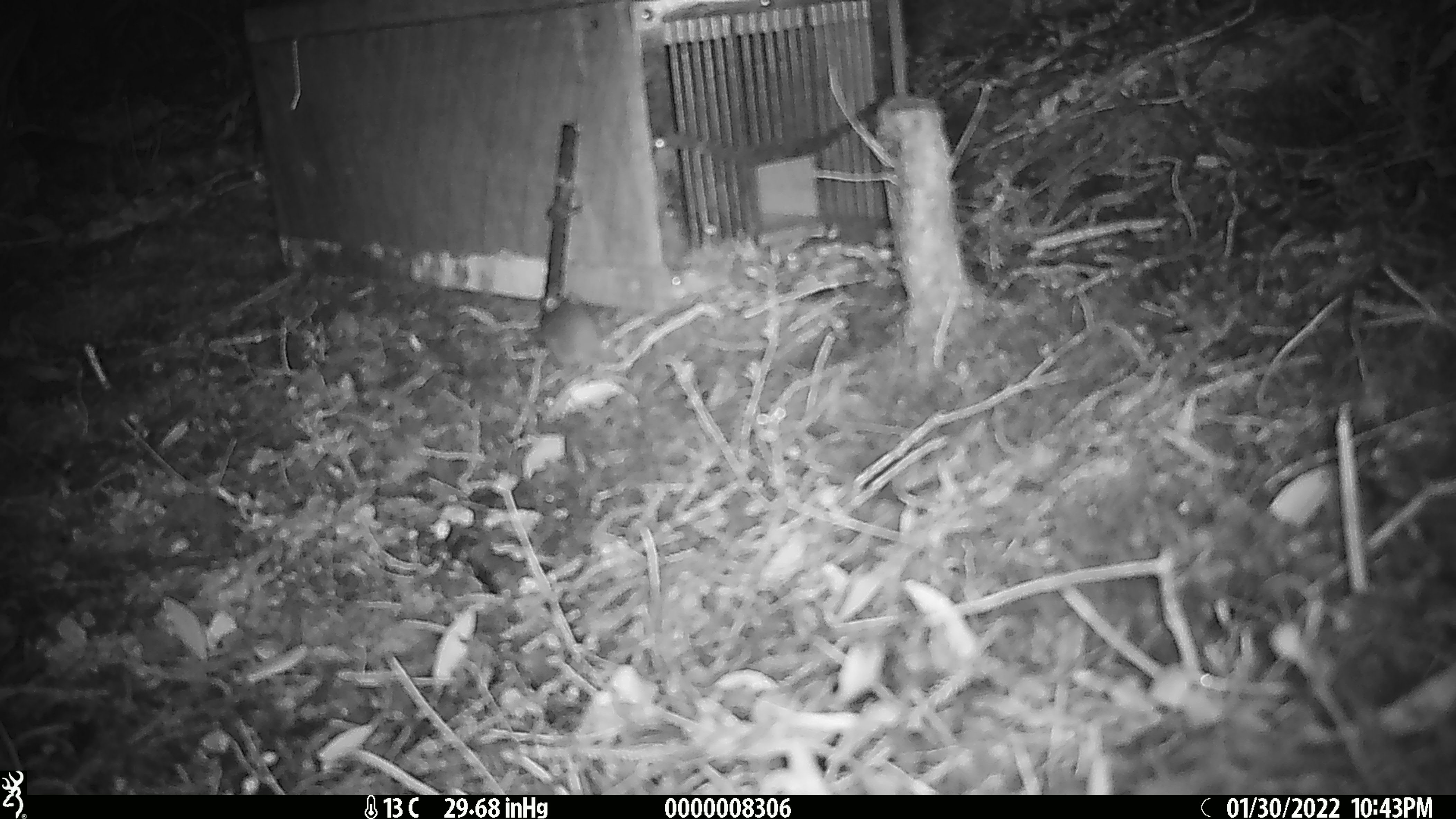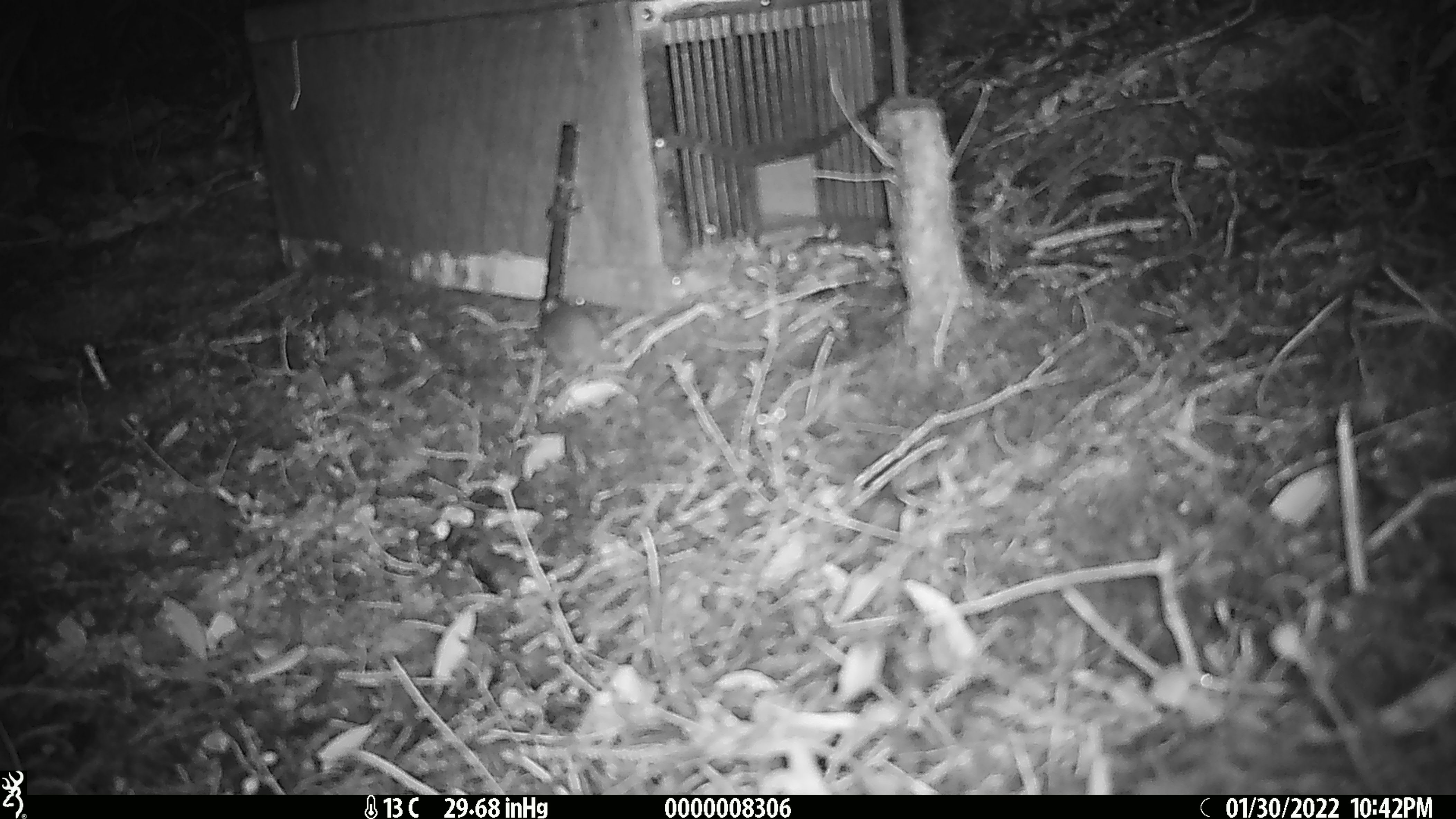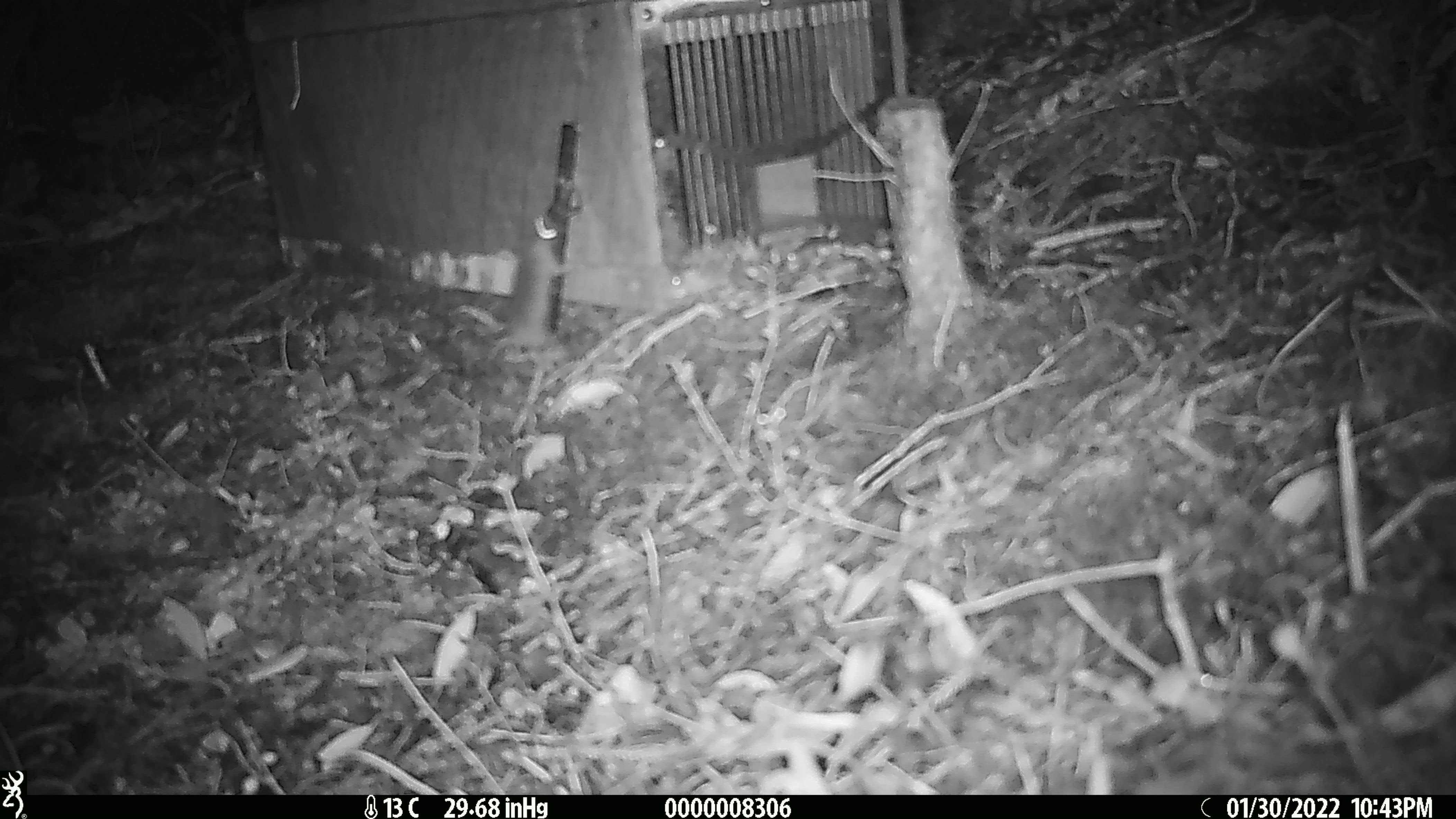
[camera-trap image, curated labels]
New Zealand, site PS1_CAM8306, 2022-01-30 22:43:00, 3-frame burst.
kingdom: Animalia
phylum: Chordata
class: Mammalia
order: Rodentia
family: Muridae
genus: Mus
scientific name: Mus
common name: mouse